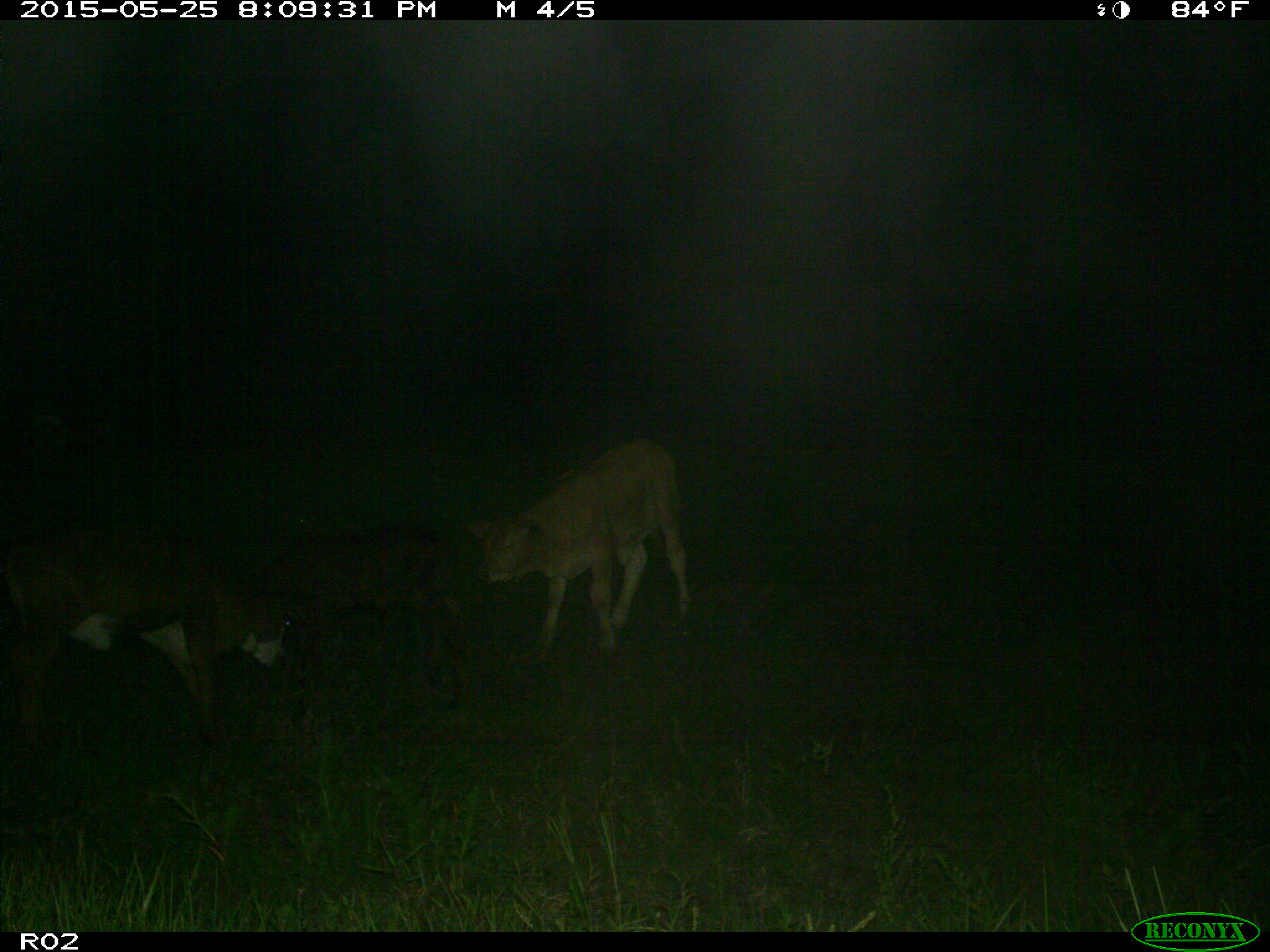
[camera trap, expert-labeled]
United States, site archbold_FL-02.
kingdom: Animalia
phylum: Chordata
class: Mammalia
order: Artiodactyla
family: Bovidae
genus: Bos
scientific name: Bos taurus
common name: domestic cow